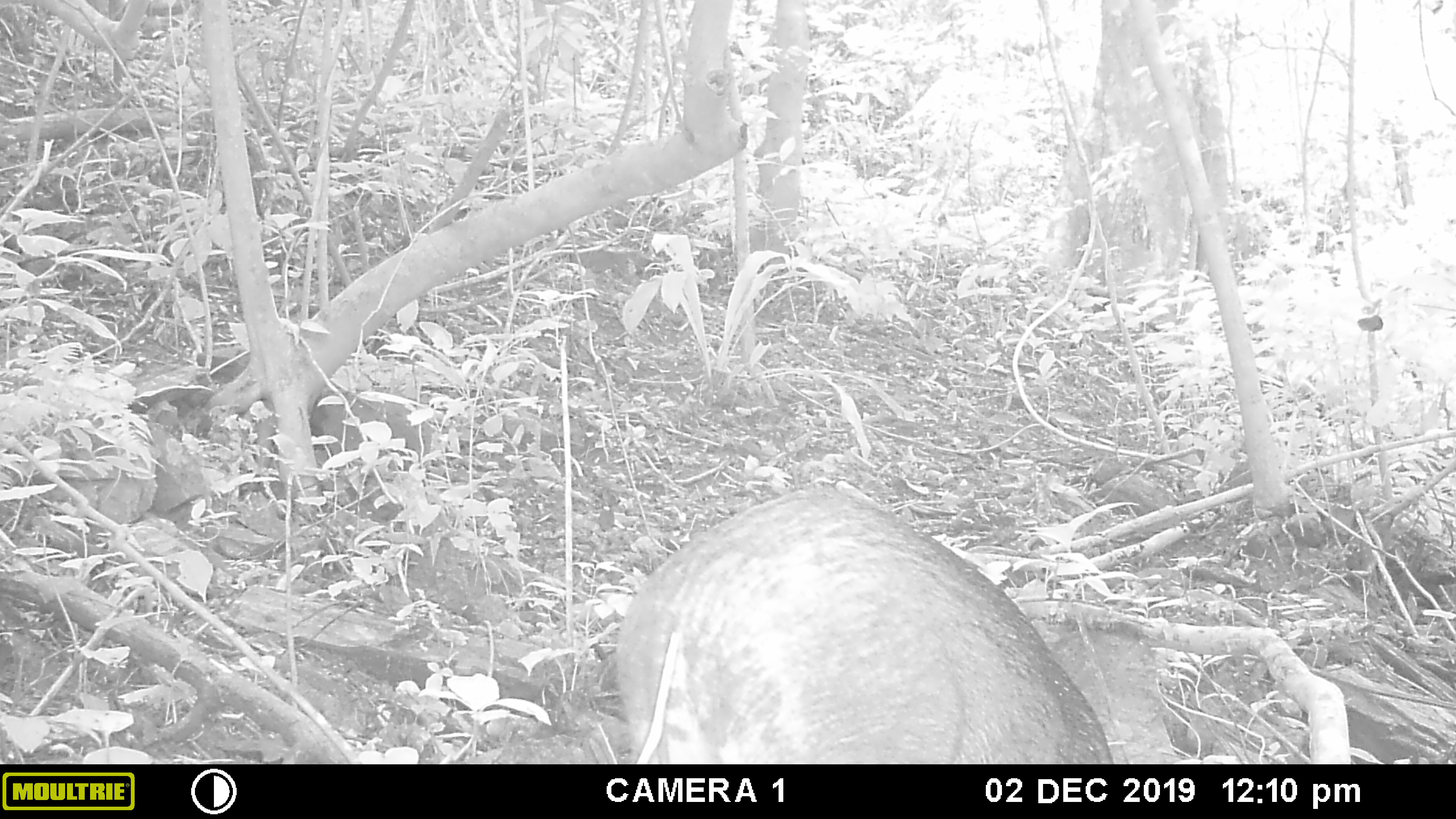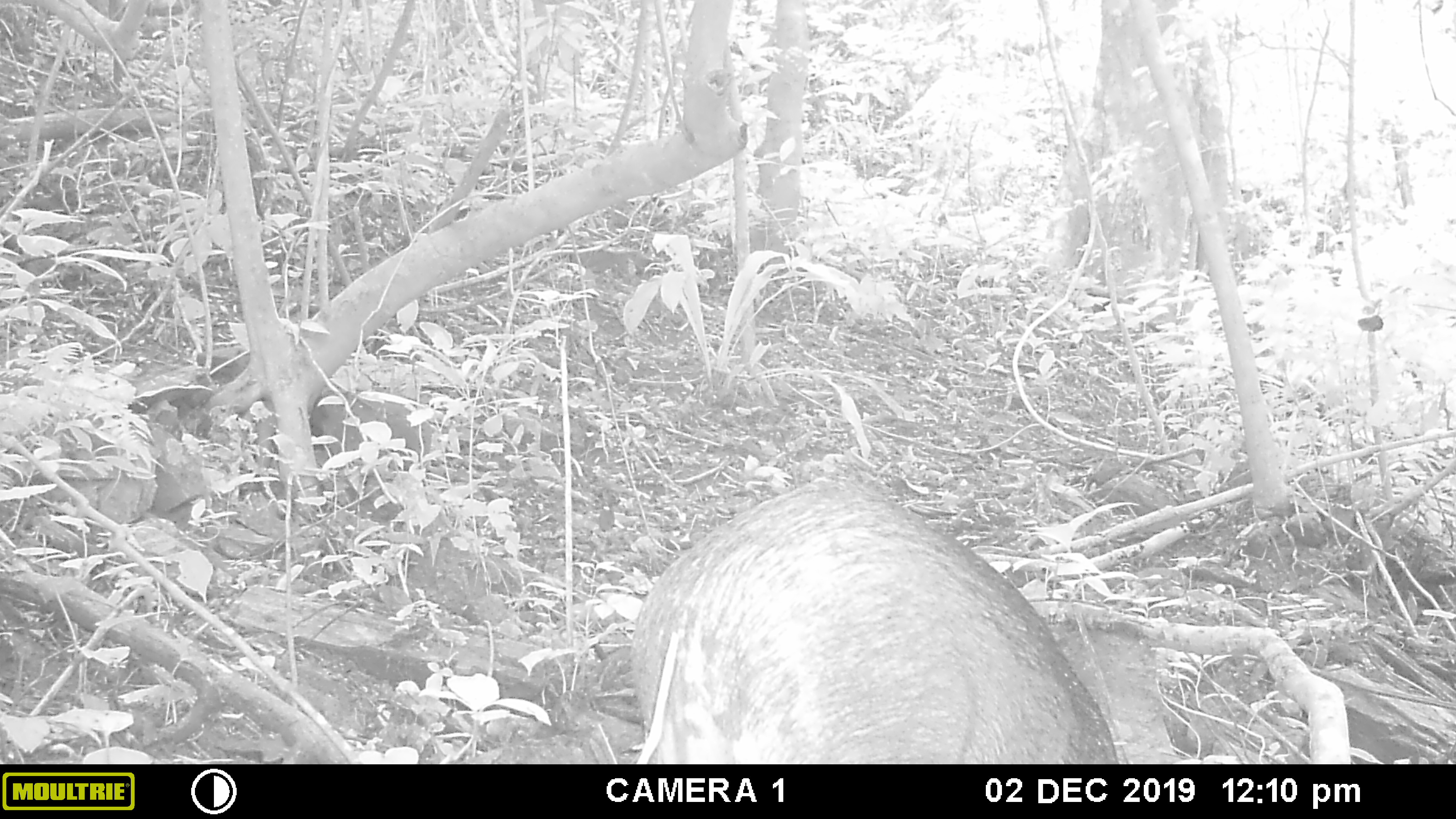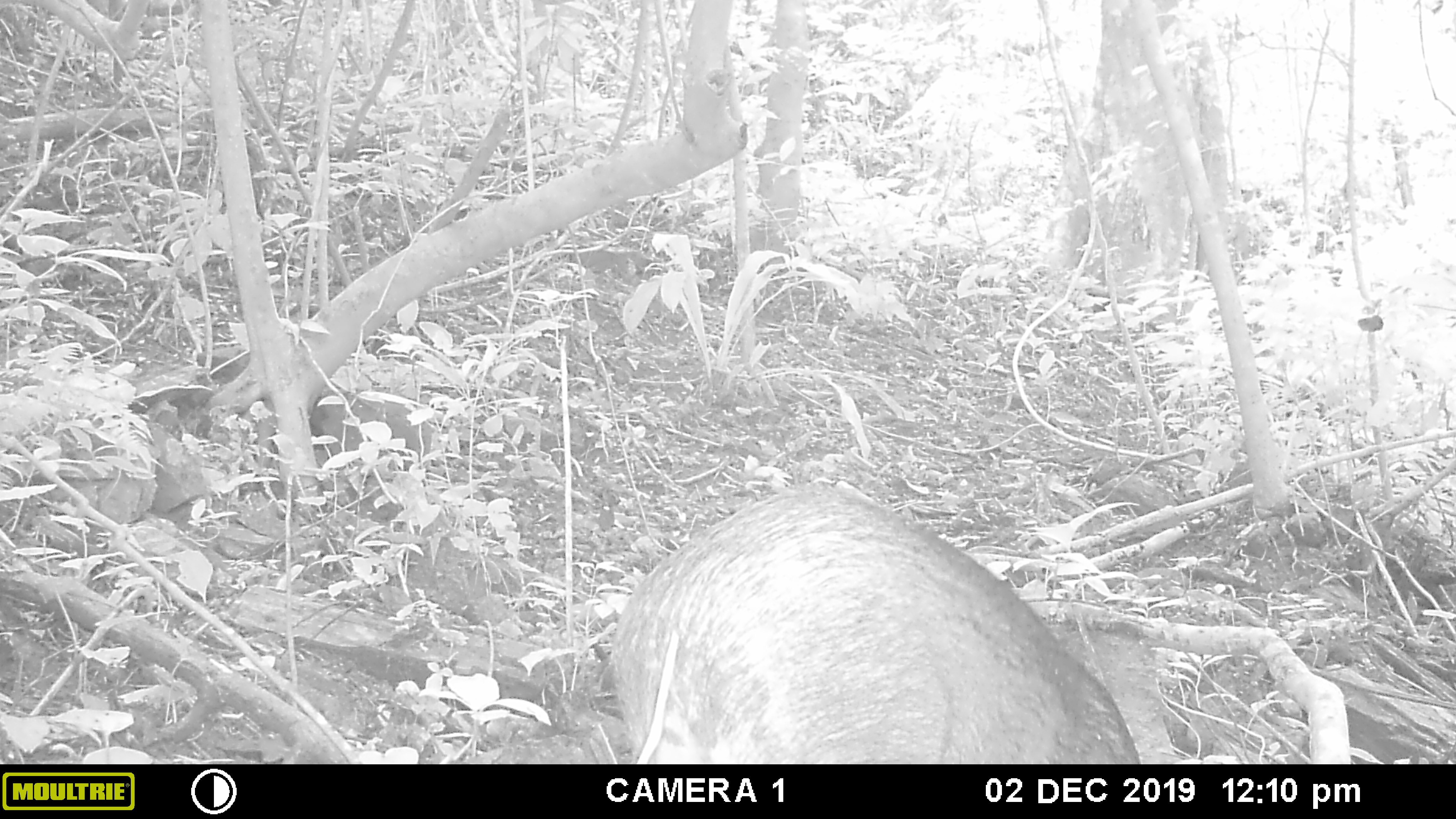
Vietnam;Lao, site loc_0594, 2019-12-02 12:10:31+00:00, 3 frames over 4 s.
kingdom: Animalia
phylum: Chordata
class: Mammalia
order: Artiodactyla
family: Suidae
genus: Sus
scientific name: Sus scrofa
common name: eurasian wild pig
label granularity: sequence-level